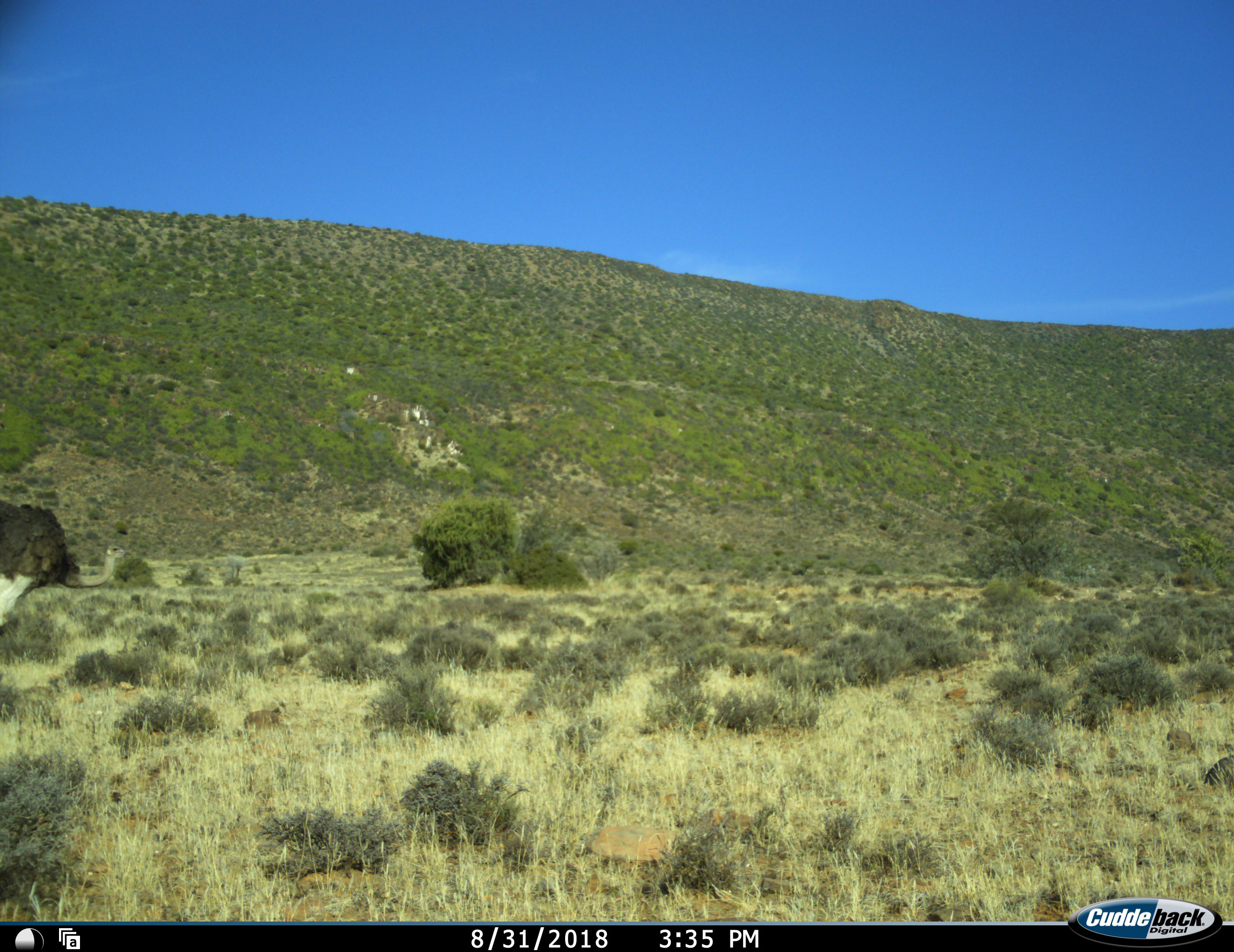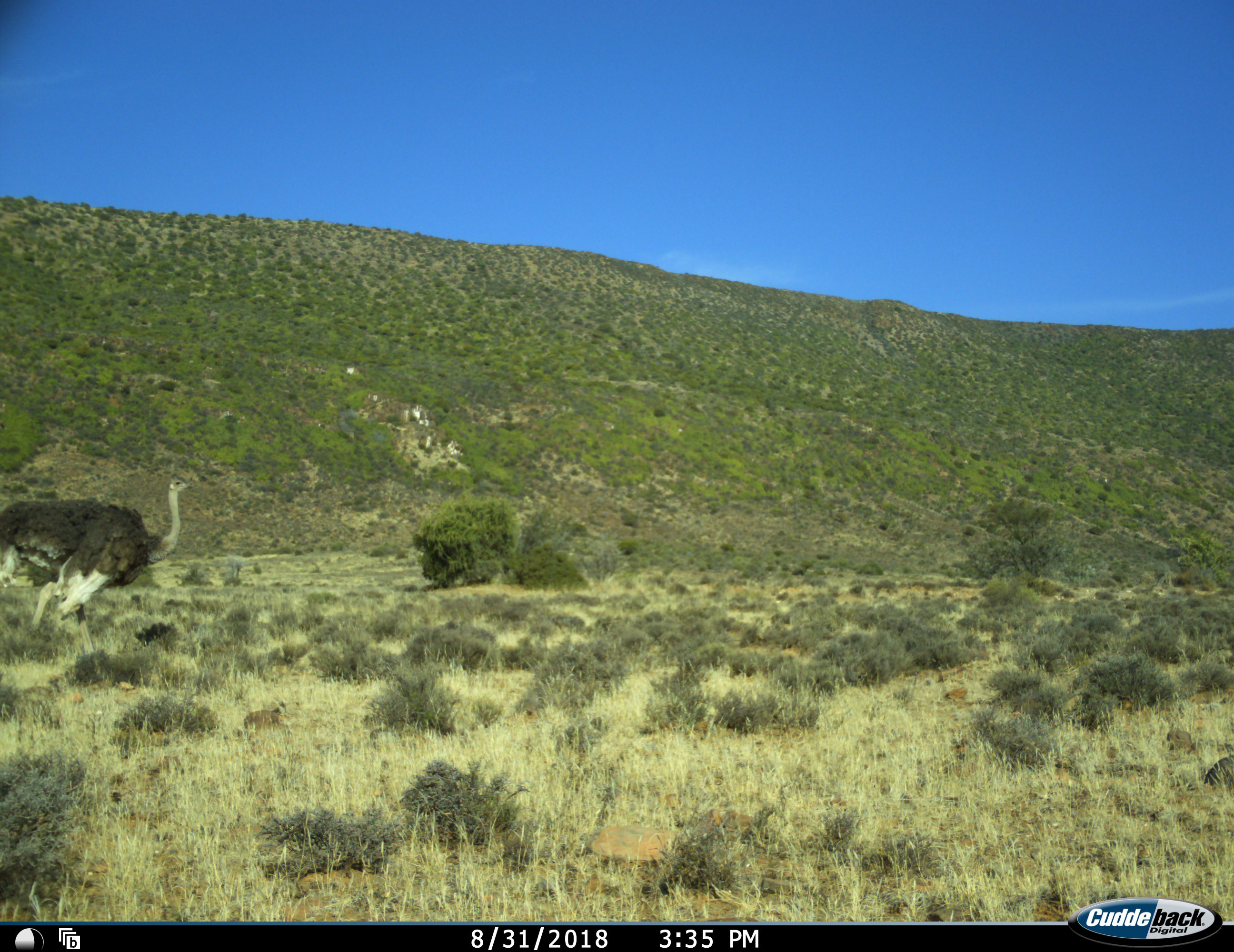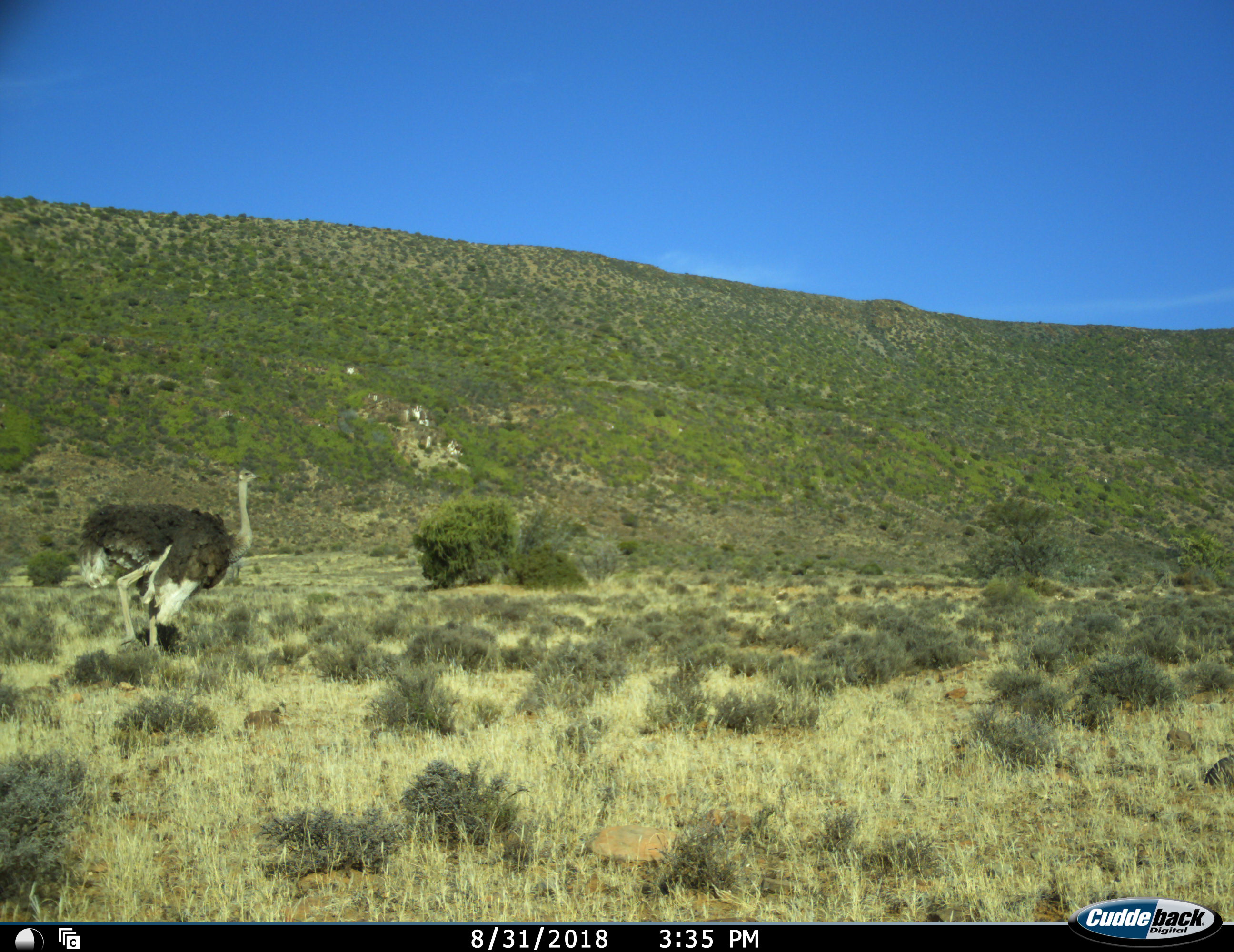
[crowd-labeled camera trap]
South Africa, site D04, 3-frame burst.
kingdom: Animalia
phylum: Chordata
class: Aves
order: Struthioniformes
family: Struthionidae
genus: Struthio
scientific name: Struthio camelus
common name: ostrich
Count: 1.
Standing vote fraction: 10%.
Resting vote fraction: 0%.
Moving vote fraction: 90%.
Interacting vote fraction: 0%.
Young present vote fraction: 0%.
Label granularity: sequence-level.